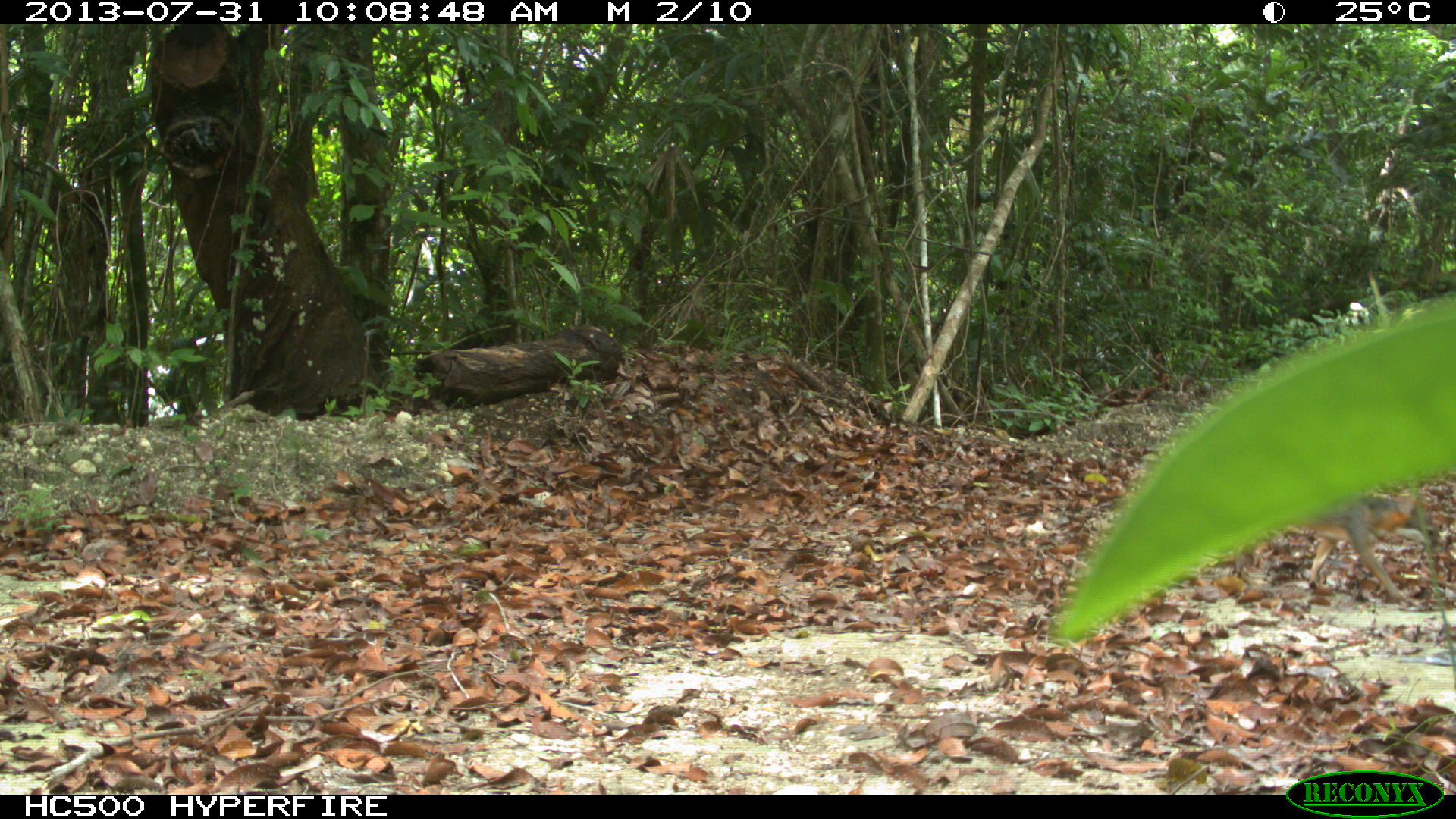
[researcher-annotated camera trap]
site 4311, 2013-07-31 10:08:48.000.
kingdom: Animalia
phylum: Chordata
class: Mammalia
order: Carnivora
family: Canidae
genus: Urocyon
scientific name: Urocyon cinereoargenteus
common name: gray fox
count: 1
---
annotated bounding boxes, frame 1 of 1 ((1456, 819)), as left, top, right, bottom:
urocyon cinereoargenteus: 1297, 491, 1446, 603